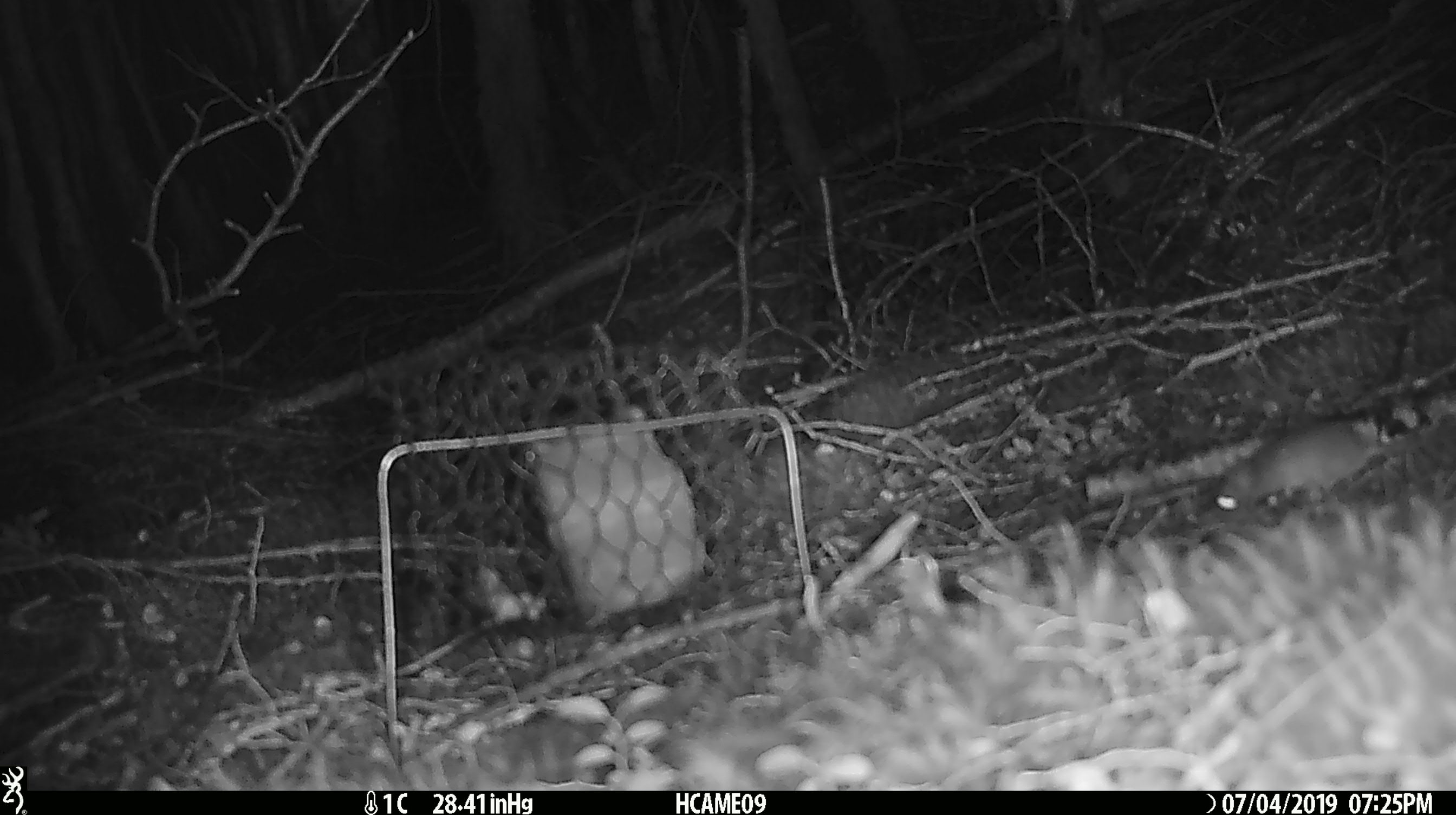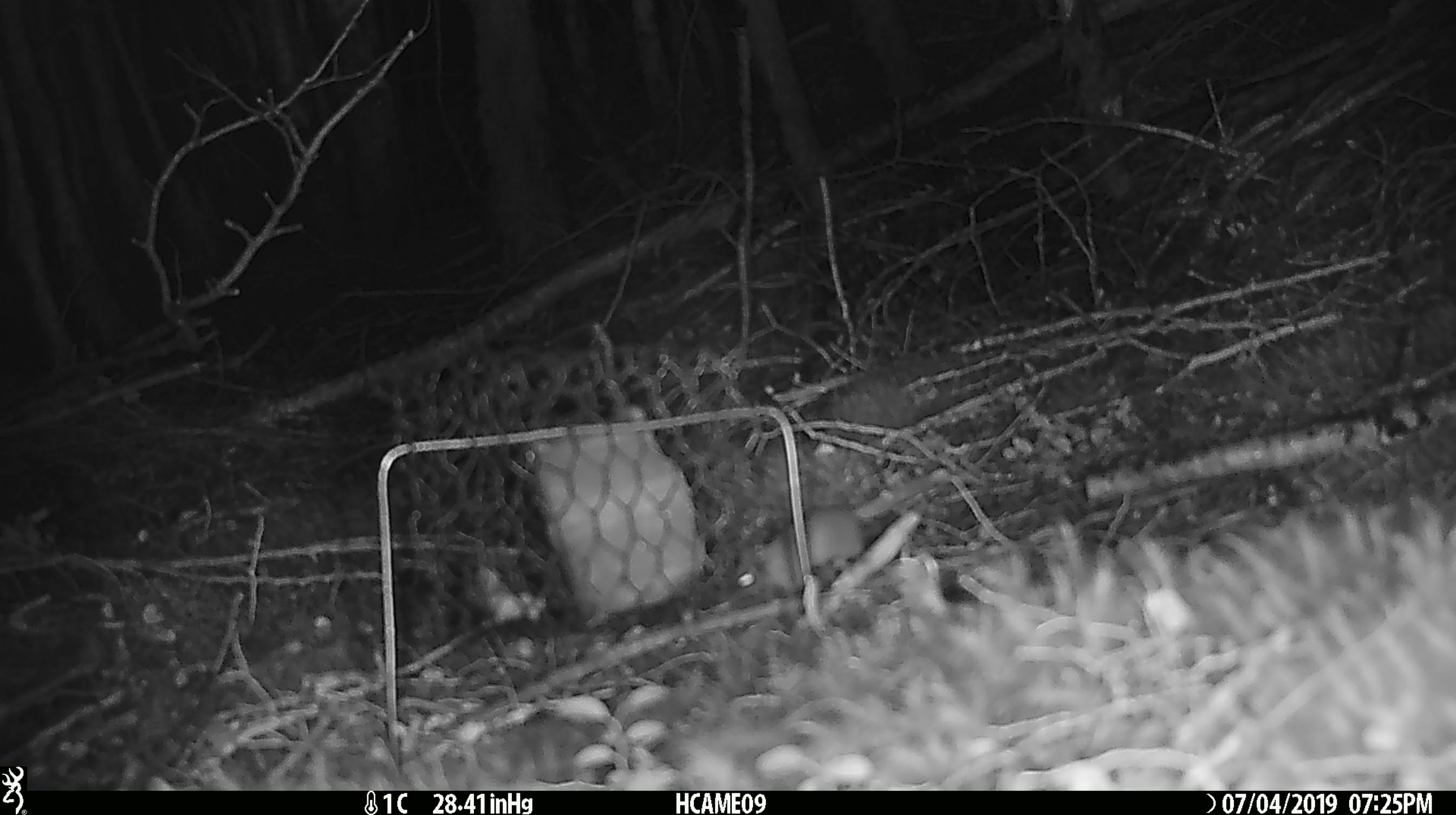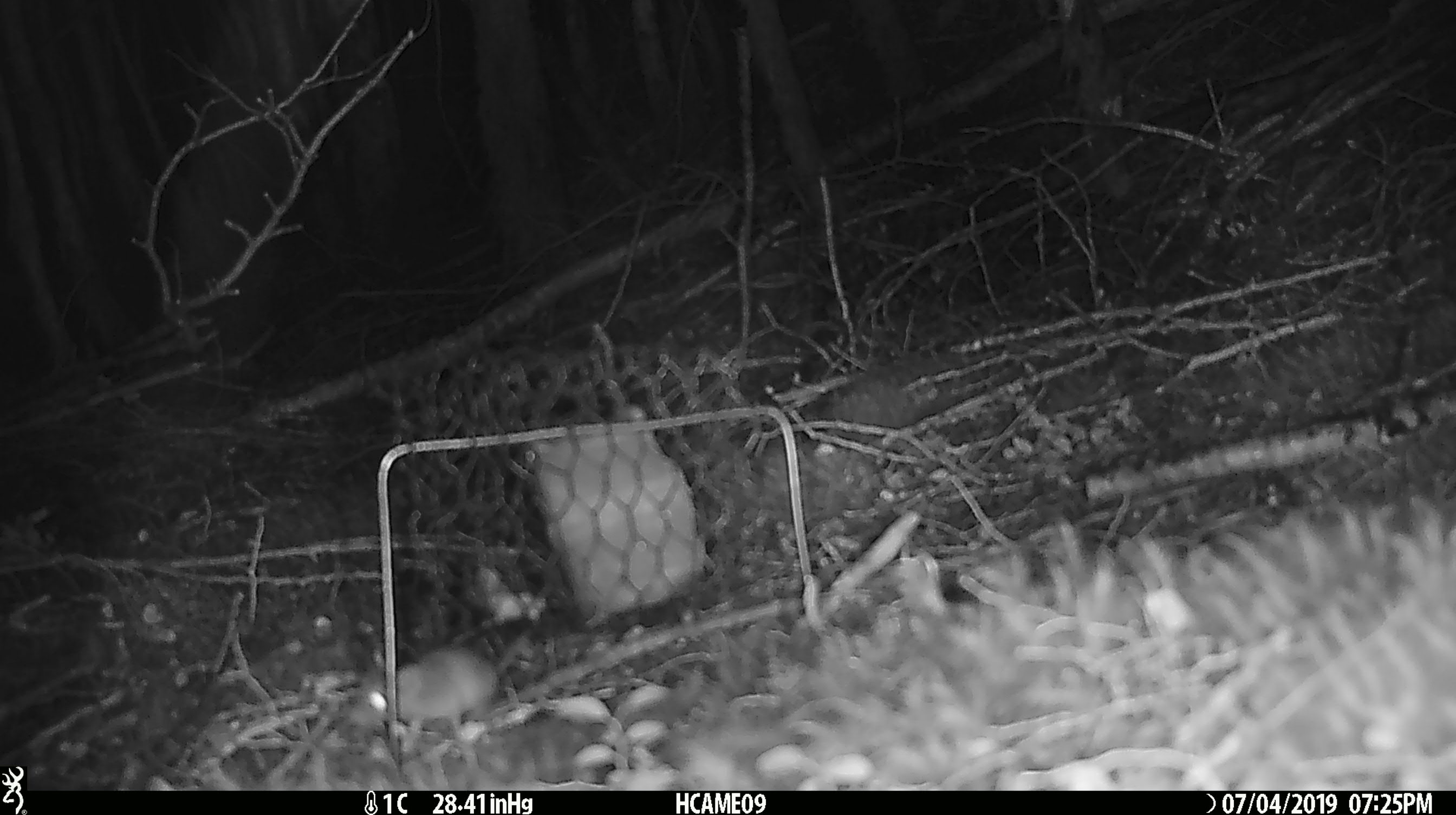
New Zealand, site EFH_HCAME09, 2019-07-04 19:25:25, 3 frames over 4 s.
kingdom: Animalia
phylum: Chordata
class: Mammalia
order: Rodentia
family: Muridae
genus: Mus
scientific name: Mus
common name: mouse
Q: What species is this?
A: Mouse (Mus).